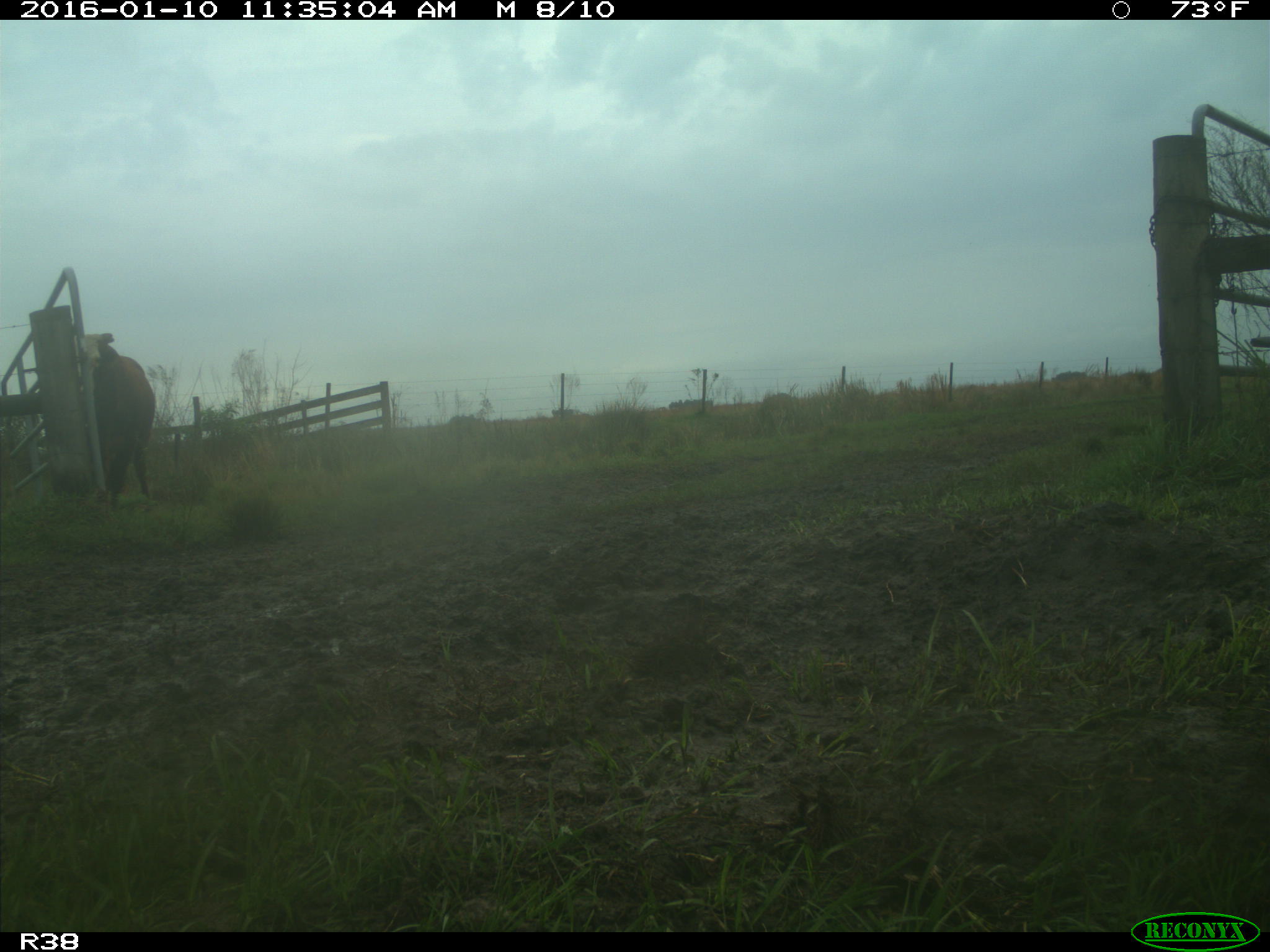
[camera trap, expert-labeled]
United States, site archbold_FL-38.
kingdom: Animalia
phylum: Chordata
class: Mammalia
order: Artiodactyla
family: Bovidae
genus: Bos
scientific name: Bos taurus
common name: domestic cow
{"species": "Bos taurus (domestic cow)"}